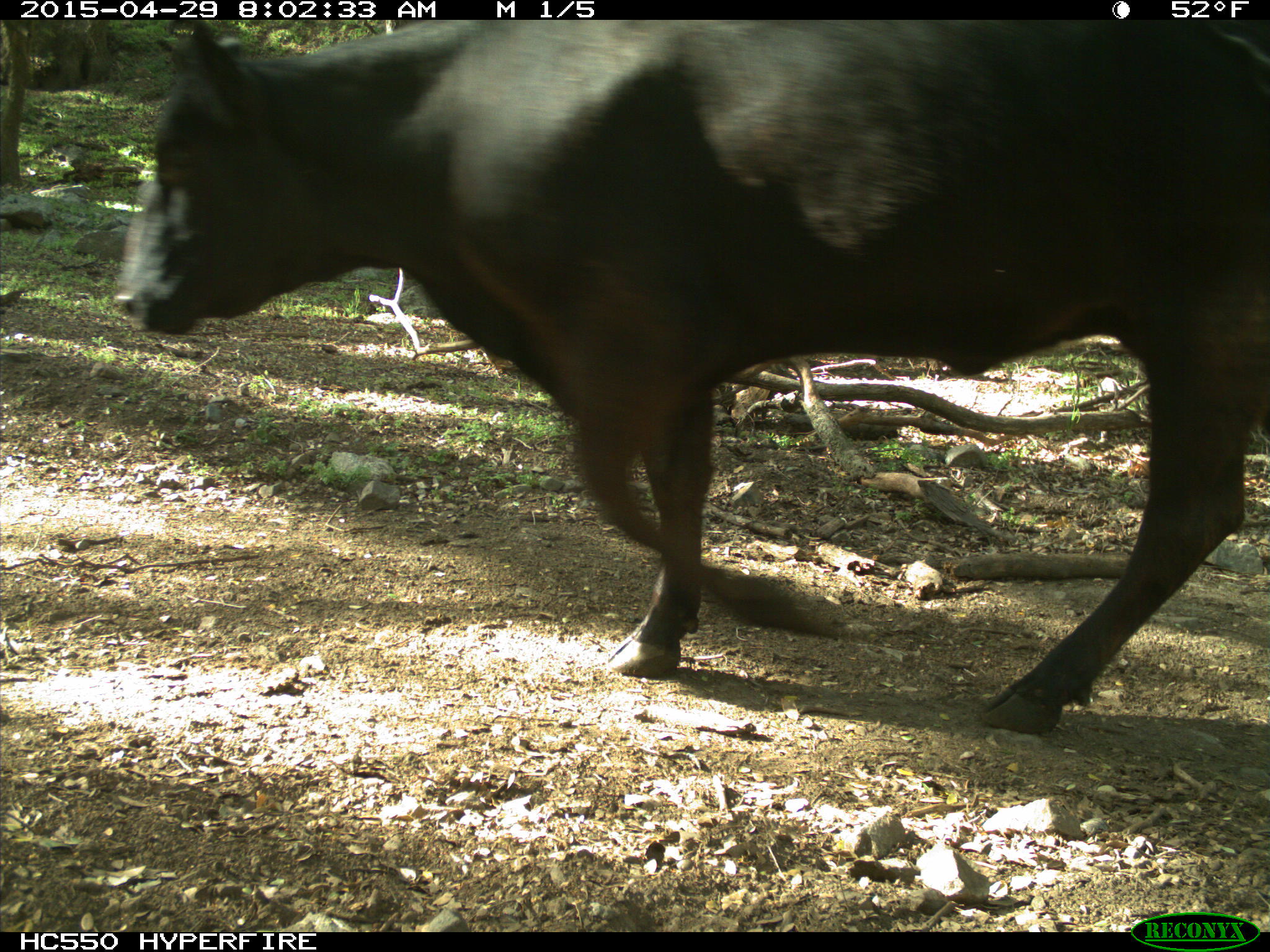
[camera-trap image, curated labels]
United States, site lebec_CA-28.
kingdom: Animalia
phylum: Chordata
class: Mammalia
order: Artiodactyla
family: Bovidae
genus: Bos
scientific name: Bos taurus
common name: domestic cow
Bos taurus (domestic cow).